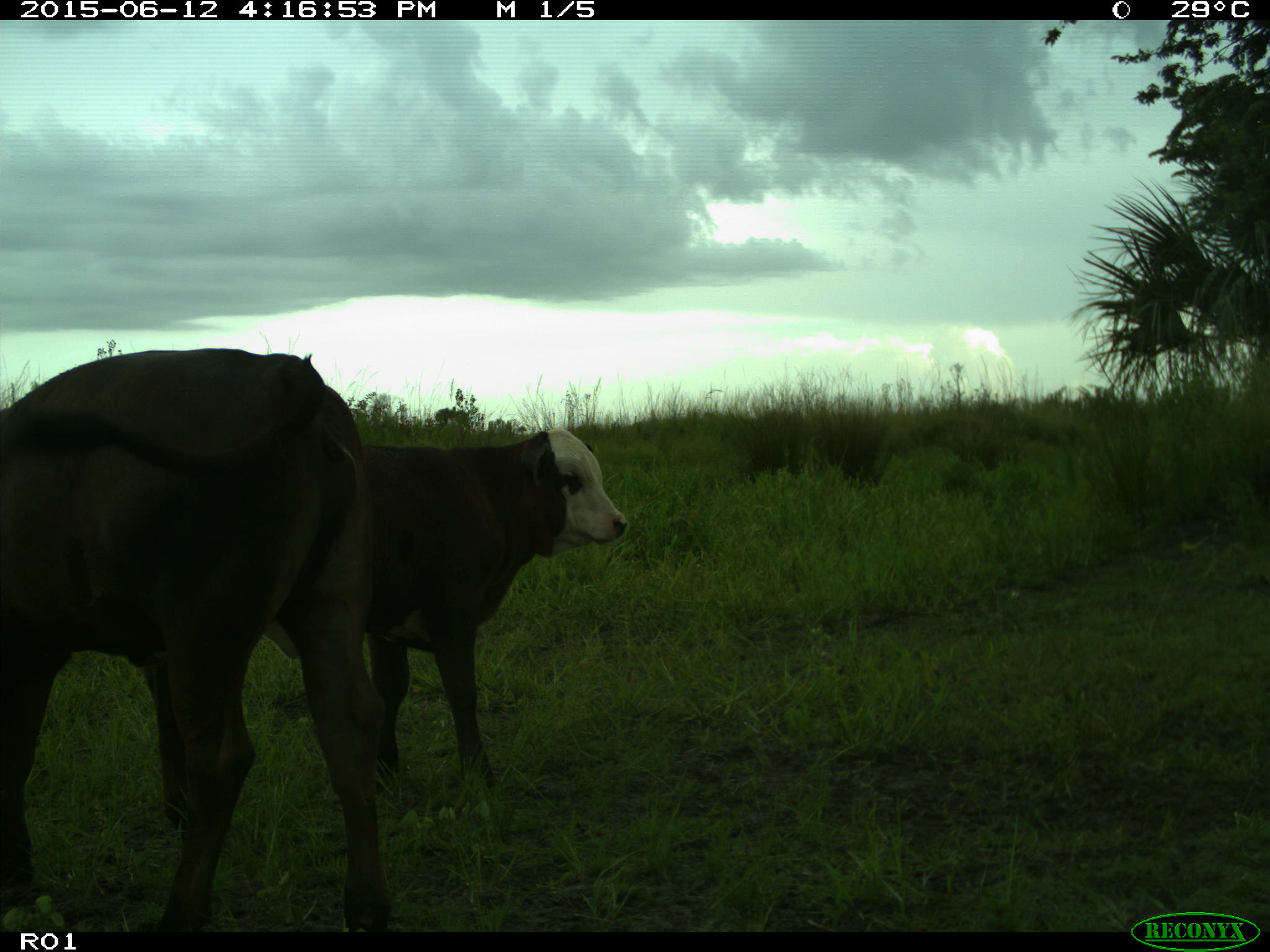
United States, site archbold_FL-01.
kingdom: Animalia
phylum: Chordata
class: Mammalia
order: Artiodactyla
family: Bovidae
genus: Bos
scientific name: Bos taurus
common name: domestic cow